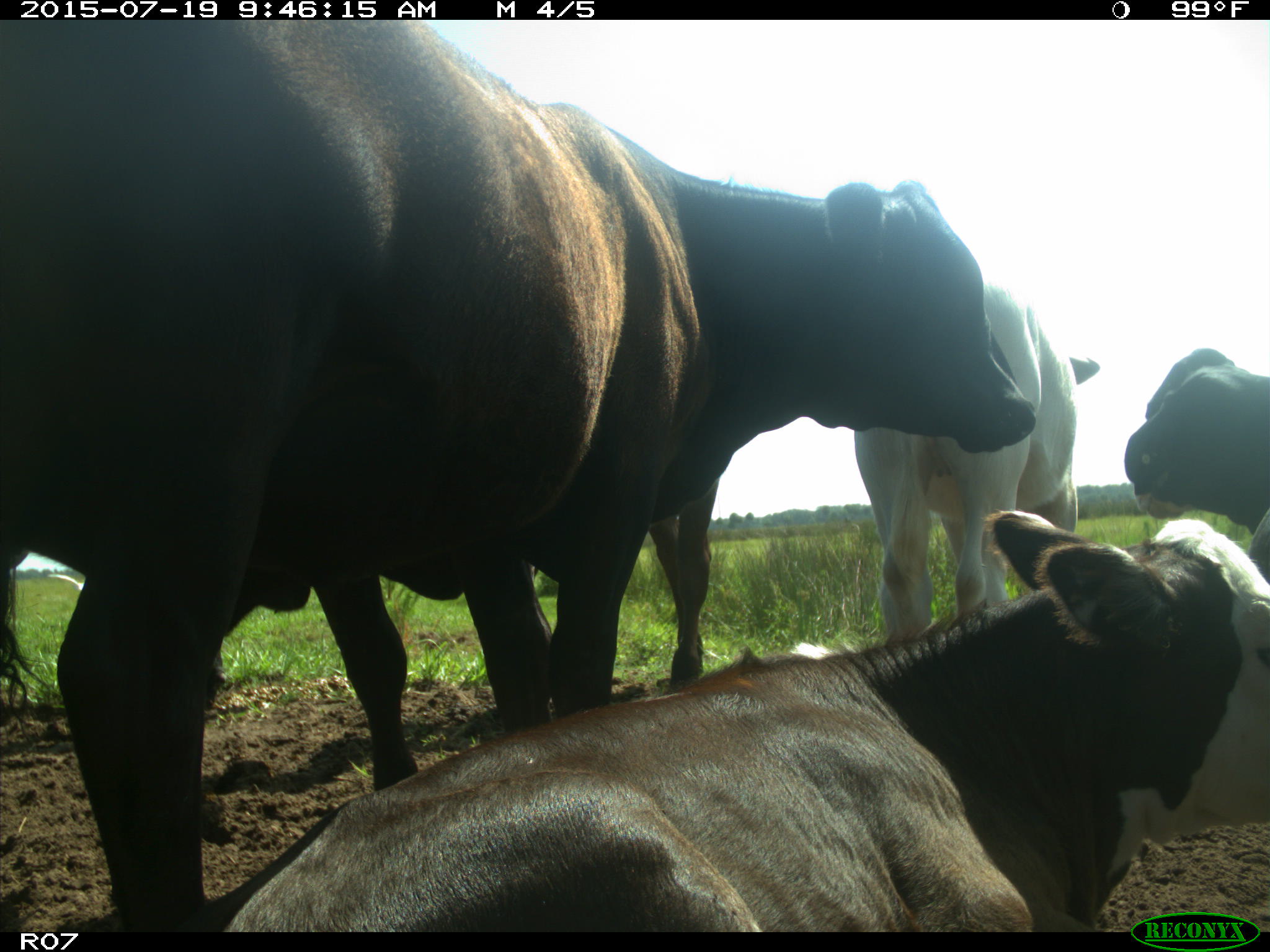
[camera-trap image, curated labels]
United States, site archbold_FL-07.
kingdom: Animalia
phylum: Chordata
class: Mammalia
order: Artiodactyla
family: Bovidae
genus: Bos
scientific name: Bos taurus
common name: domestic cow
Bos taurus (domestic cow).